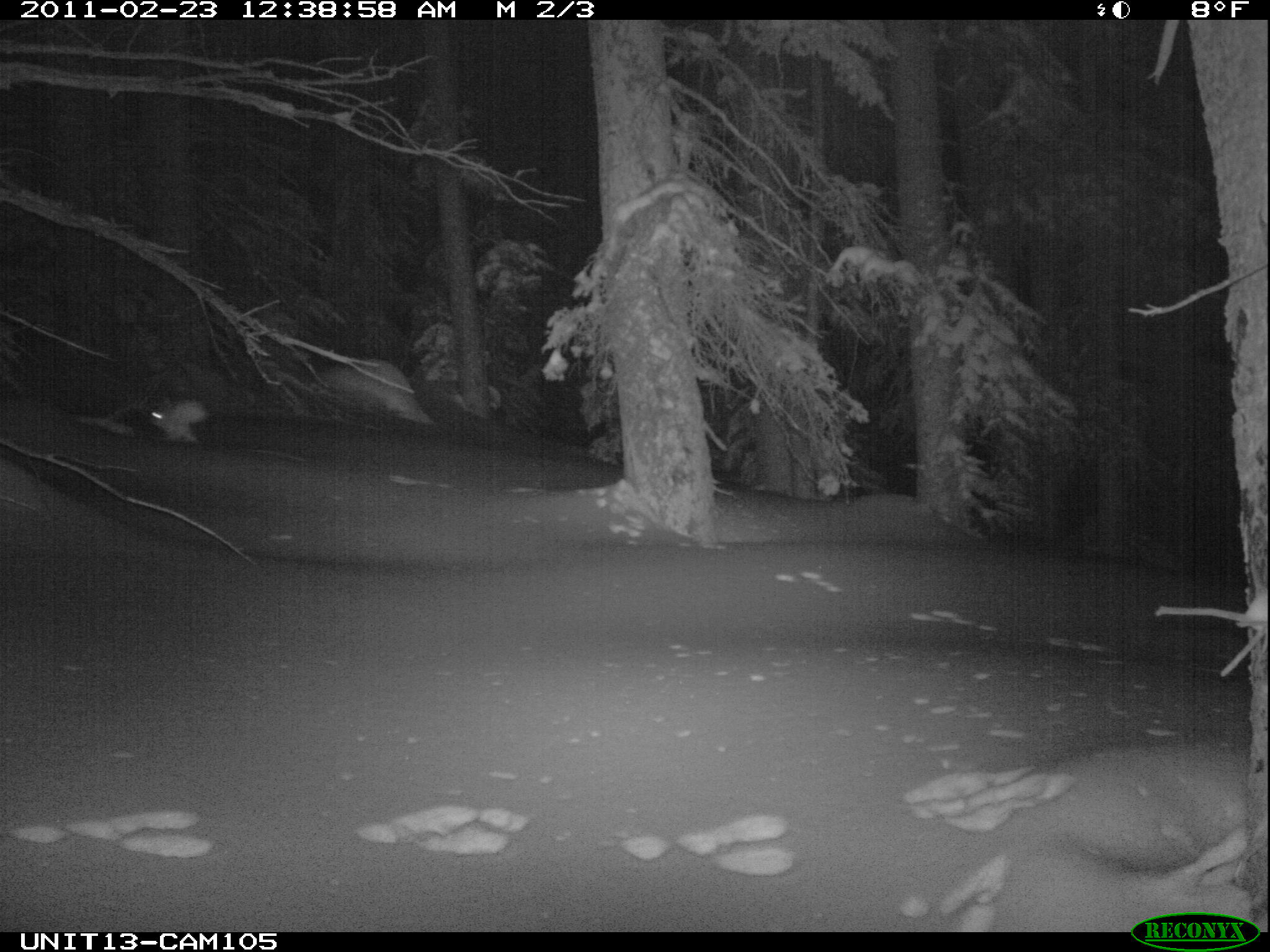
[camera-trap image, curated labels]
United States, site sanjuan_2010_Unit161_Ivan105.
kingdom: Animalia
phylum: Chordata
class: Mammalia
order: Lagomorpha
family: Leporidae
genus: Lepus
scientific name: Lepus americanus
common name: snowshoe hare